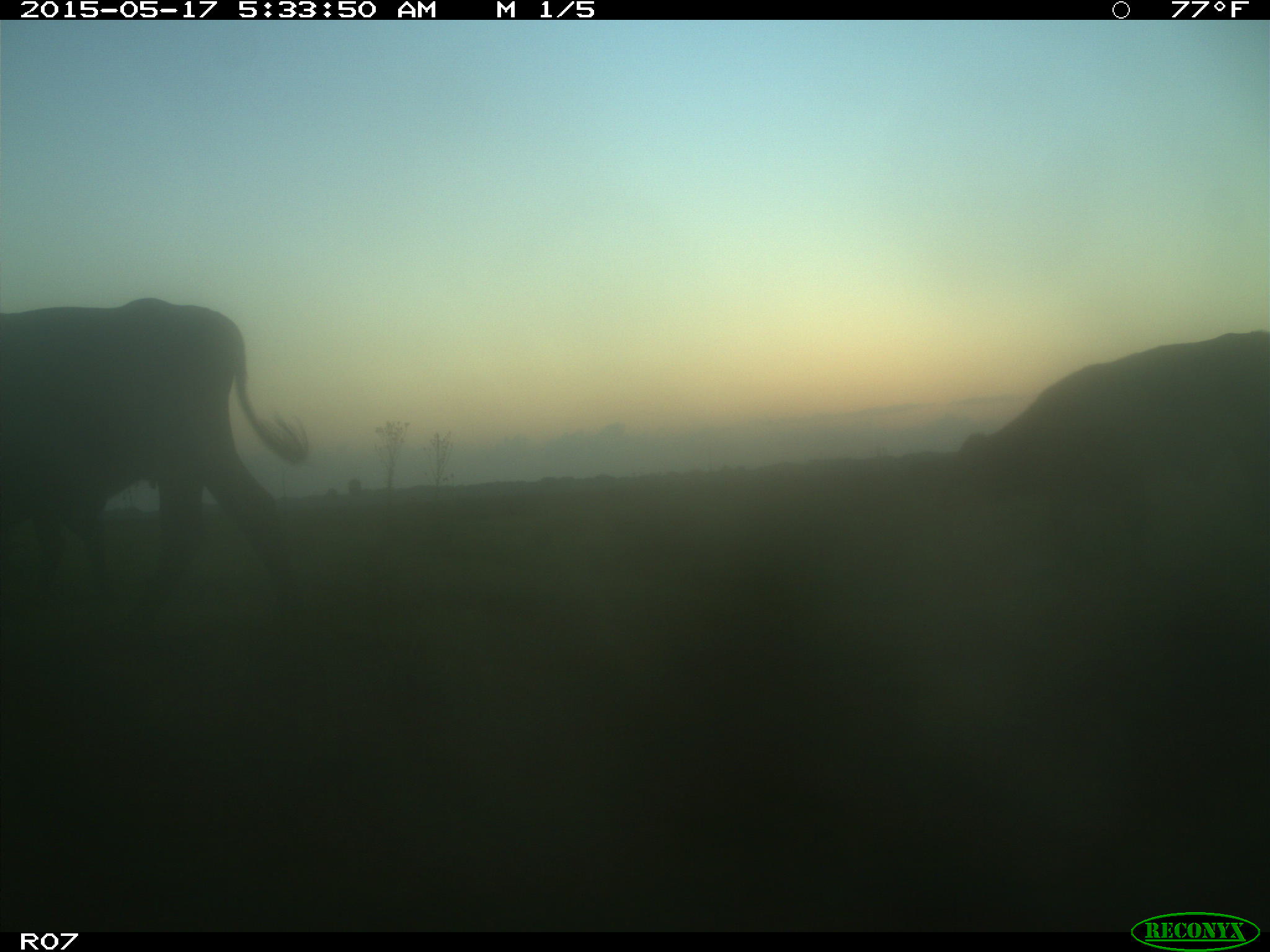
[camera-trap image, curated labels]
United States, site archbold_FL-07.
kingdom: Animalia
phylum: Chordata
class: Mammalia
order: Artiodactyla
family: Bovidae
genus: Bos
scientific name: Bos taurus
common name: domestic cow